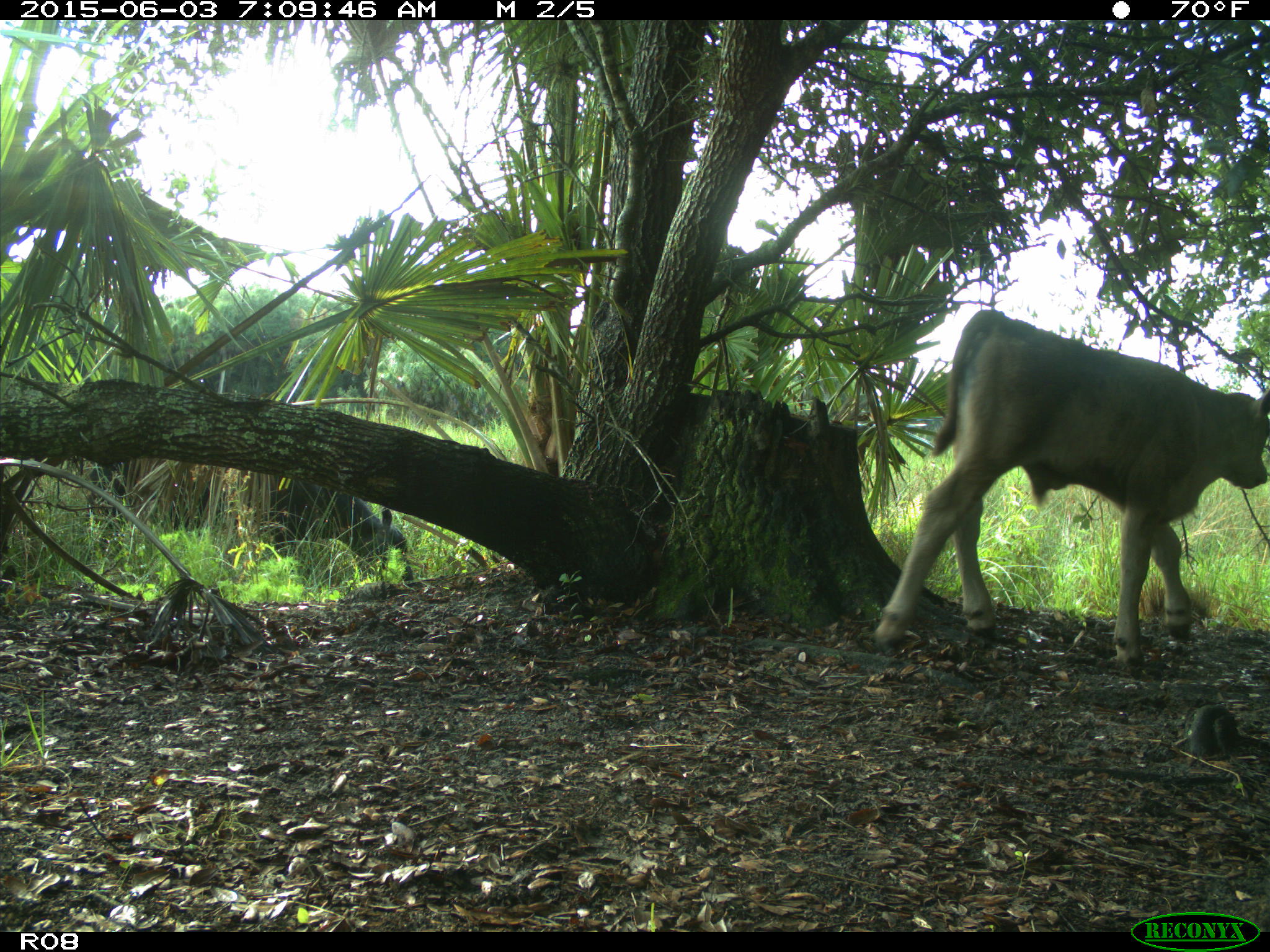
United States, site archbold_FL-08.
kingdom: Animalia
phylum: Chordata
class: Mammalia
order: Artiodactyla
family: Bovidae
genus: Bos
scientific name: Bos taurus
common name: domestic cow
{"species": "Bos taurus (domestic cow)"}